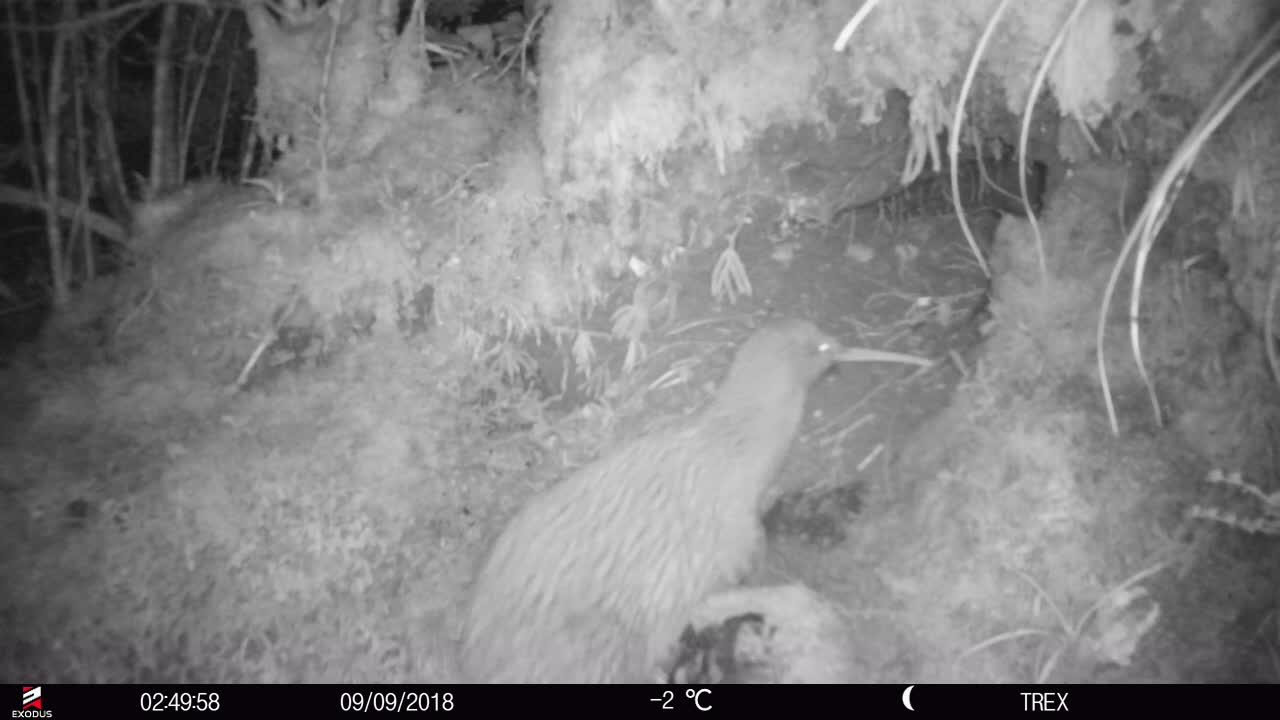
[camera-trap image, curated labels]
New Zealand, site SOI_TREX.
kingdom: Animalia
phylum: Chordata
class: Aves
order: Apterygiformes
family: Apterygidae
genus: Apteryx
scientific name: Apteryx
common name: kiwi